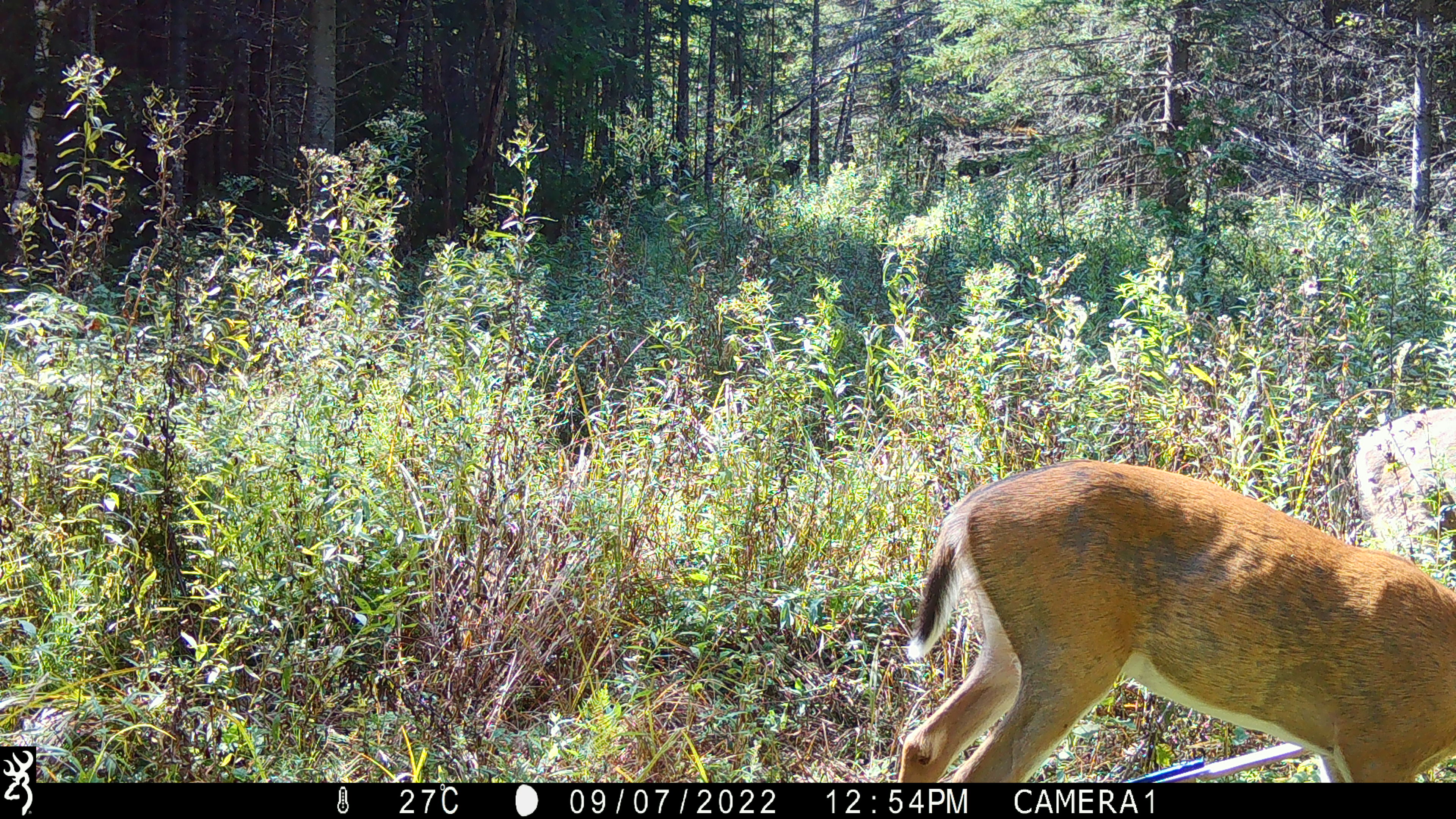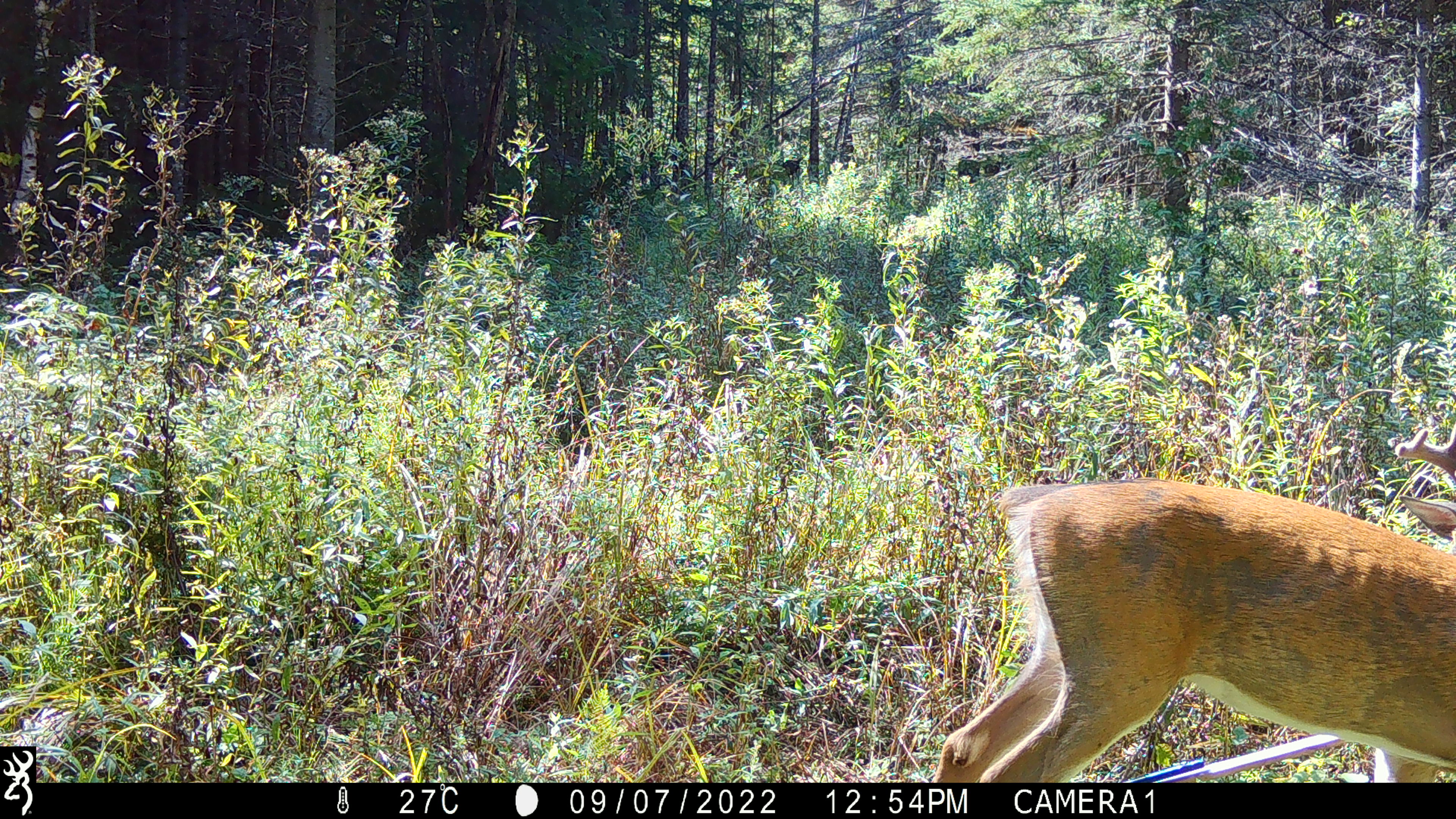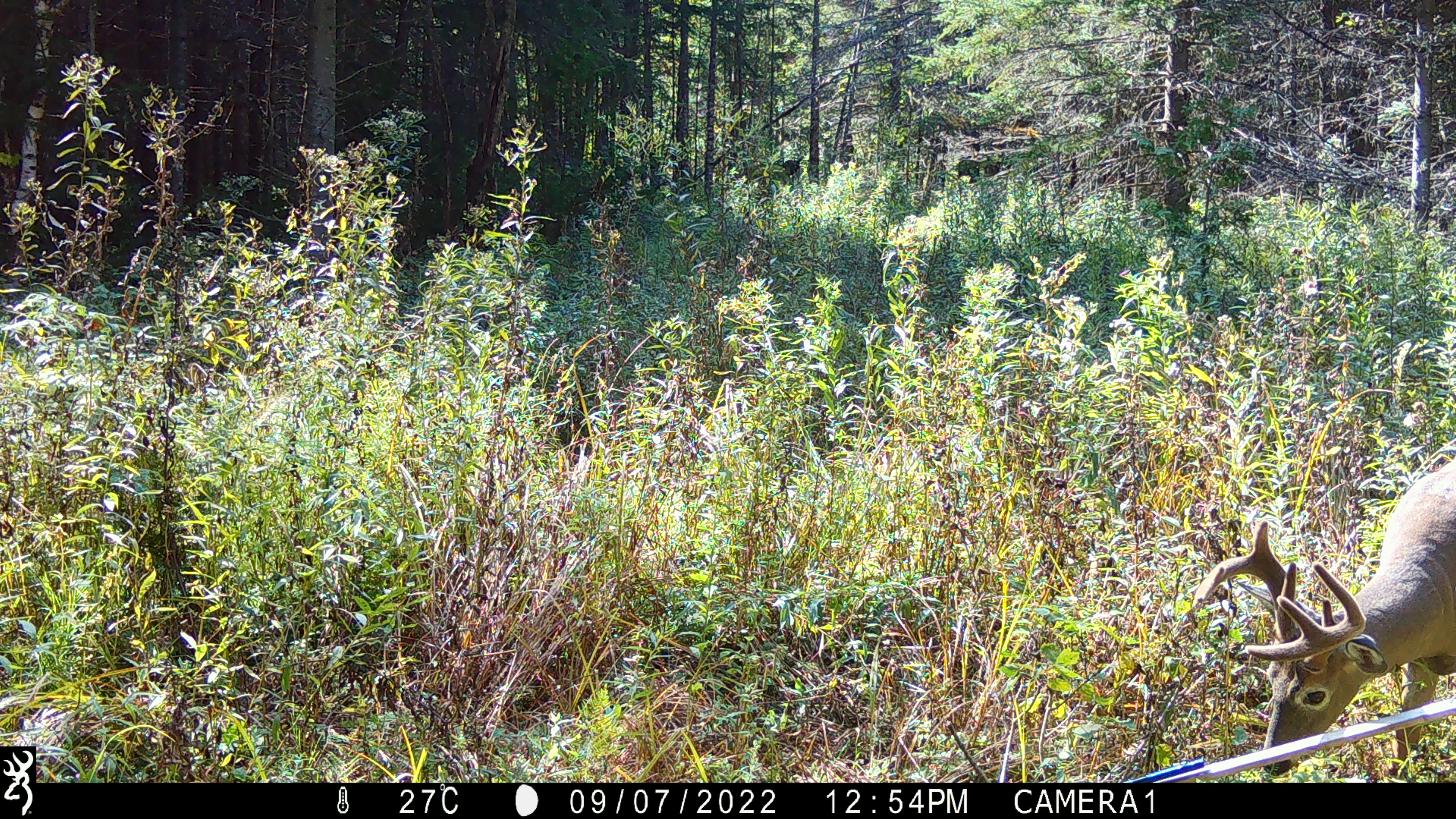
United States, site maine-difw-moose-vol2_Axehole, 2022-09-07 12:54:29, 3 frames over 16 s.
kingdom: Animalia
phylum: Chordata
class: Mammalia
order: Artiodactyla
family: Cervidae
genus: Odocoileus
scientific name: Odocoileus virginianus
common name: white-tailed deer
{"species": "white-tailed deer (Odocoileus virginianus)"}